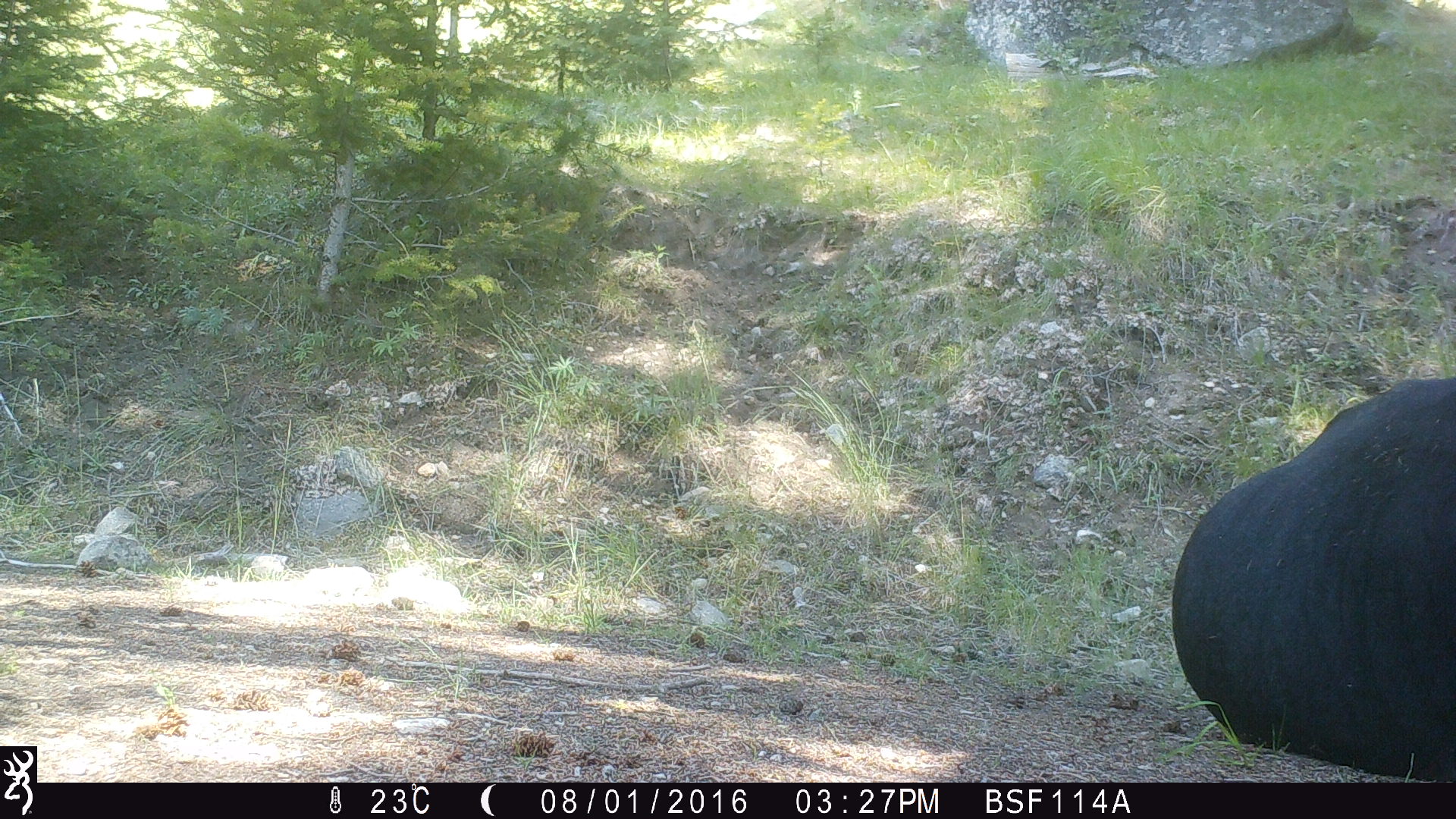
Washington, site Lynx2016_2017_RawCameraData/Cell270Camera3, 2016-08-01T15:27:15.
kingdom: Animalia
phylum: Chordata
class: Mammalia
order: Artiodactyla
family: Bovidae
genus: Bos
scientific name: Bos taurus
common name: domestic cattle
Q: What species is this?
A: Domestic cattle (Bos taurus).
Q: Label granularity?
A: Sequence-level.